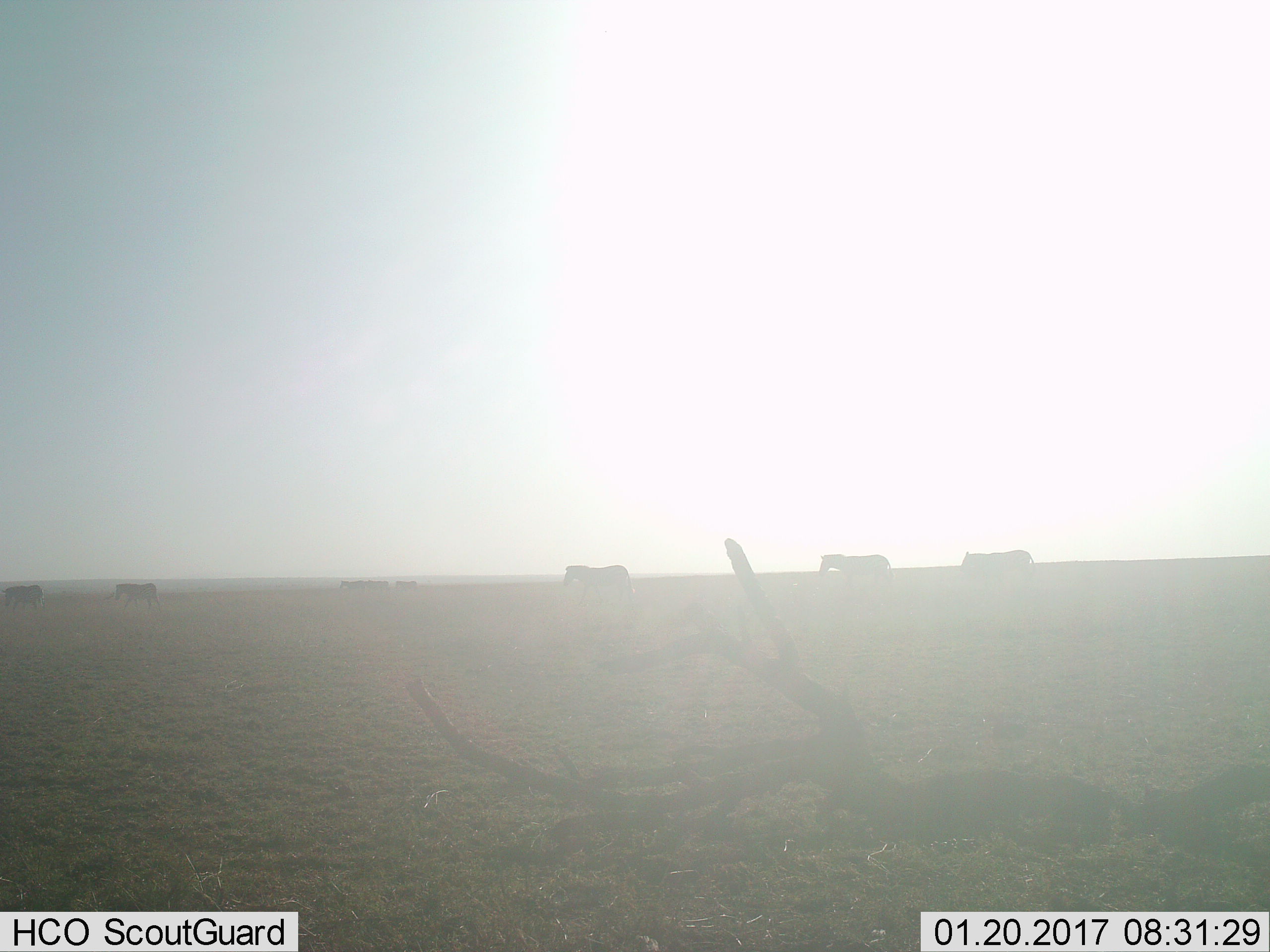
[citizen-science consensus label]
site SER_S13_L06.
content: unidentified animal